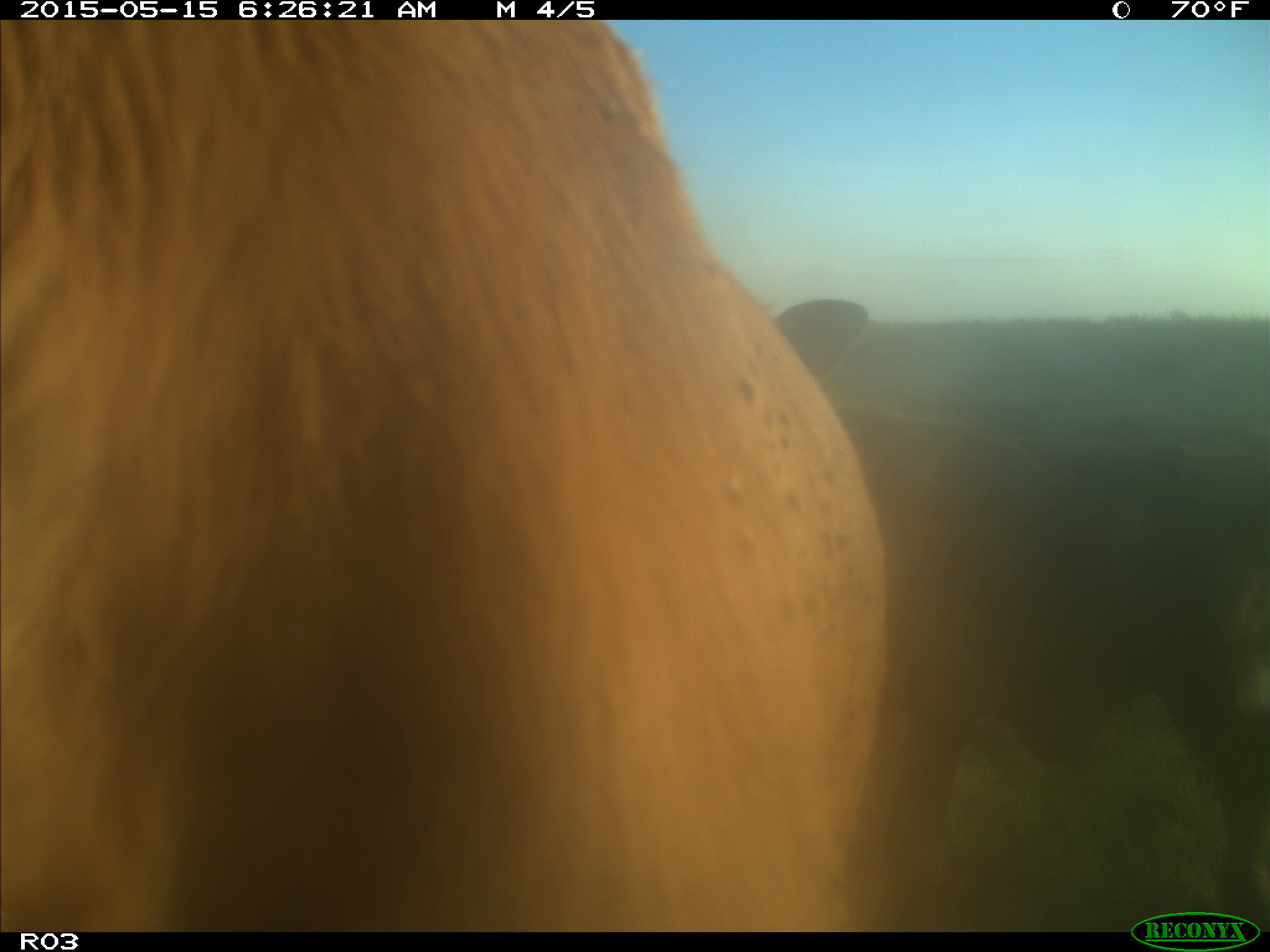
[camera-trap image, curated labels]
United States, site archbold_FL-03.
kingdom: Animalia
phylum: Chordata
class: Mammalia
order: Artiodactyla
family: Bovidae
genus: Bos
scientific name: Bos taurus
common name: domestic cow